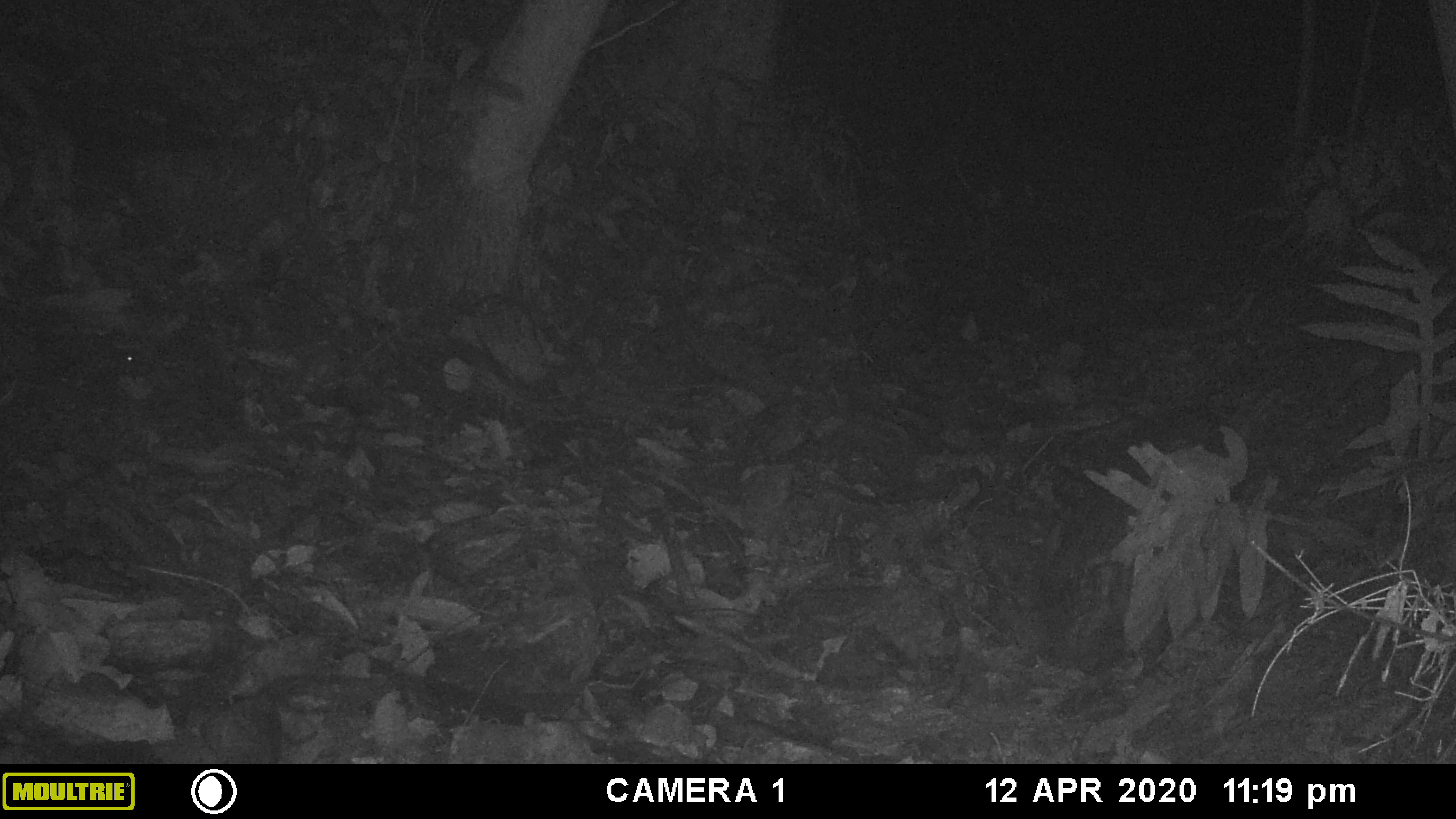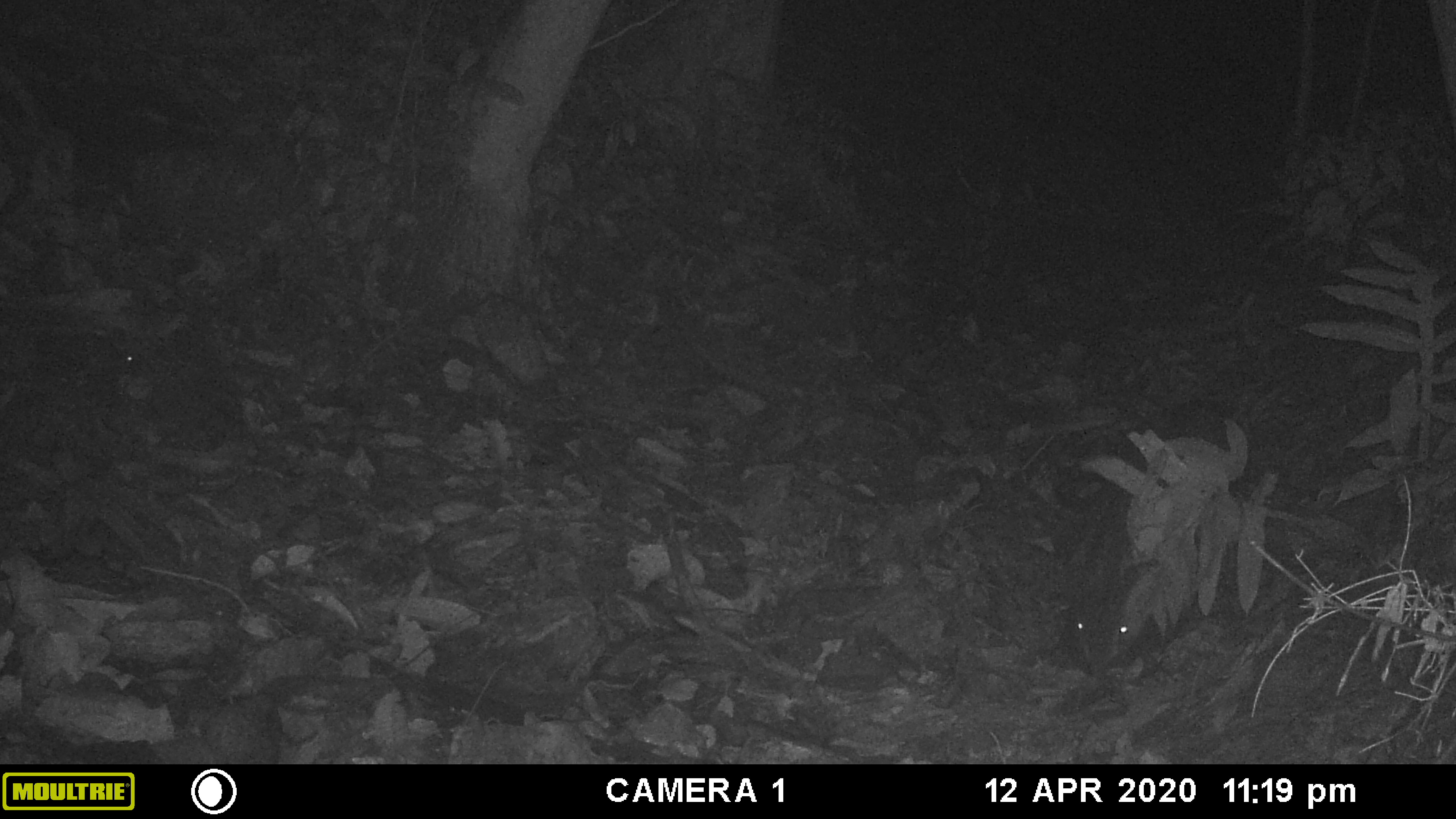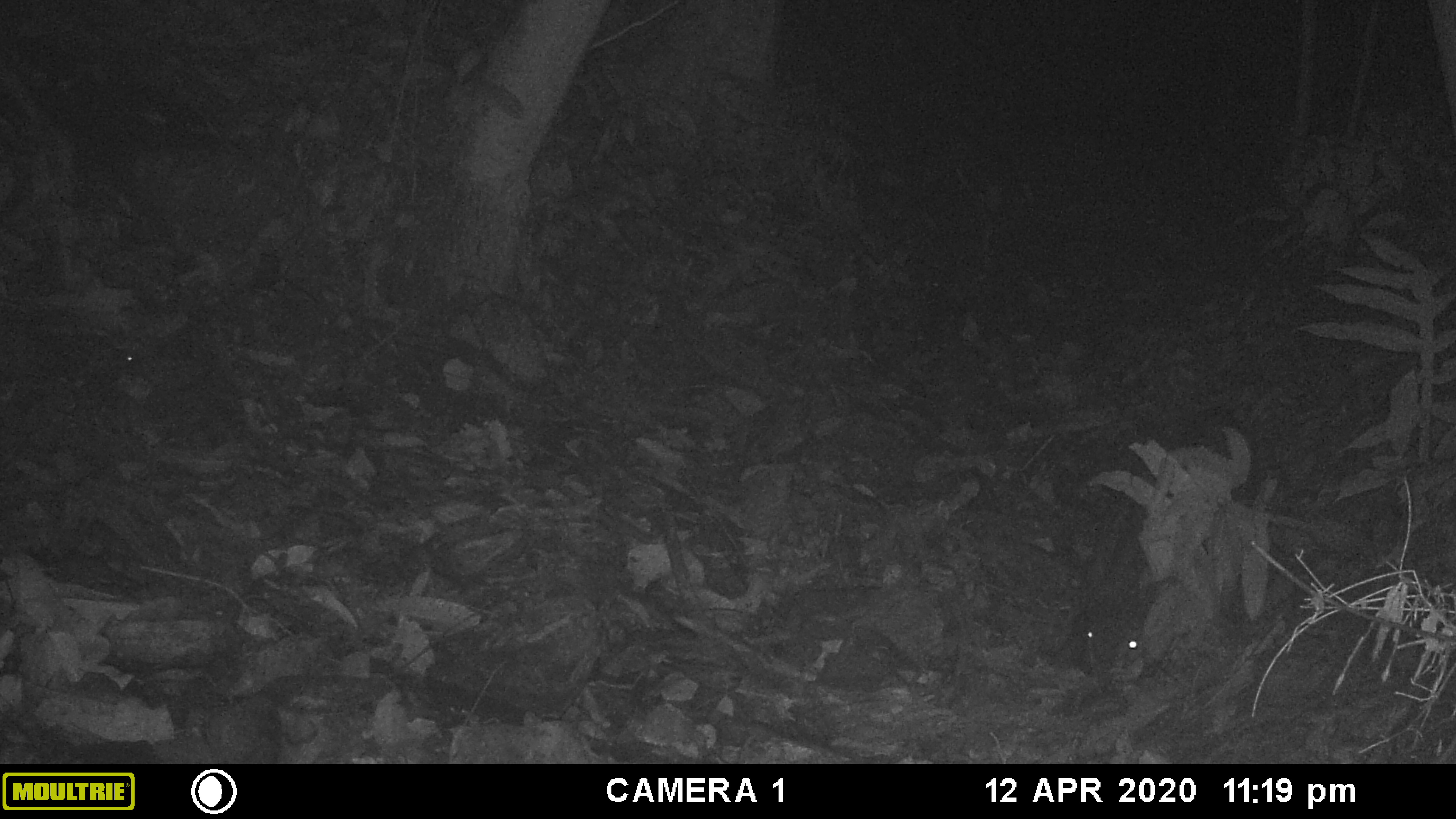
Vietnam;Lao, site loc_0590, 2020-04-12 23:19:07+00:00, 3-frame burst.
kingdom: Animalia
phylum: Chordata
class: Mammalia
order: Artiodactyla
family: Suidae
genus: Sus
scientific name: Sus scrofa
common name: eurasian wild pig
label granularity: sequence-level